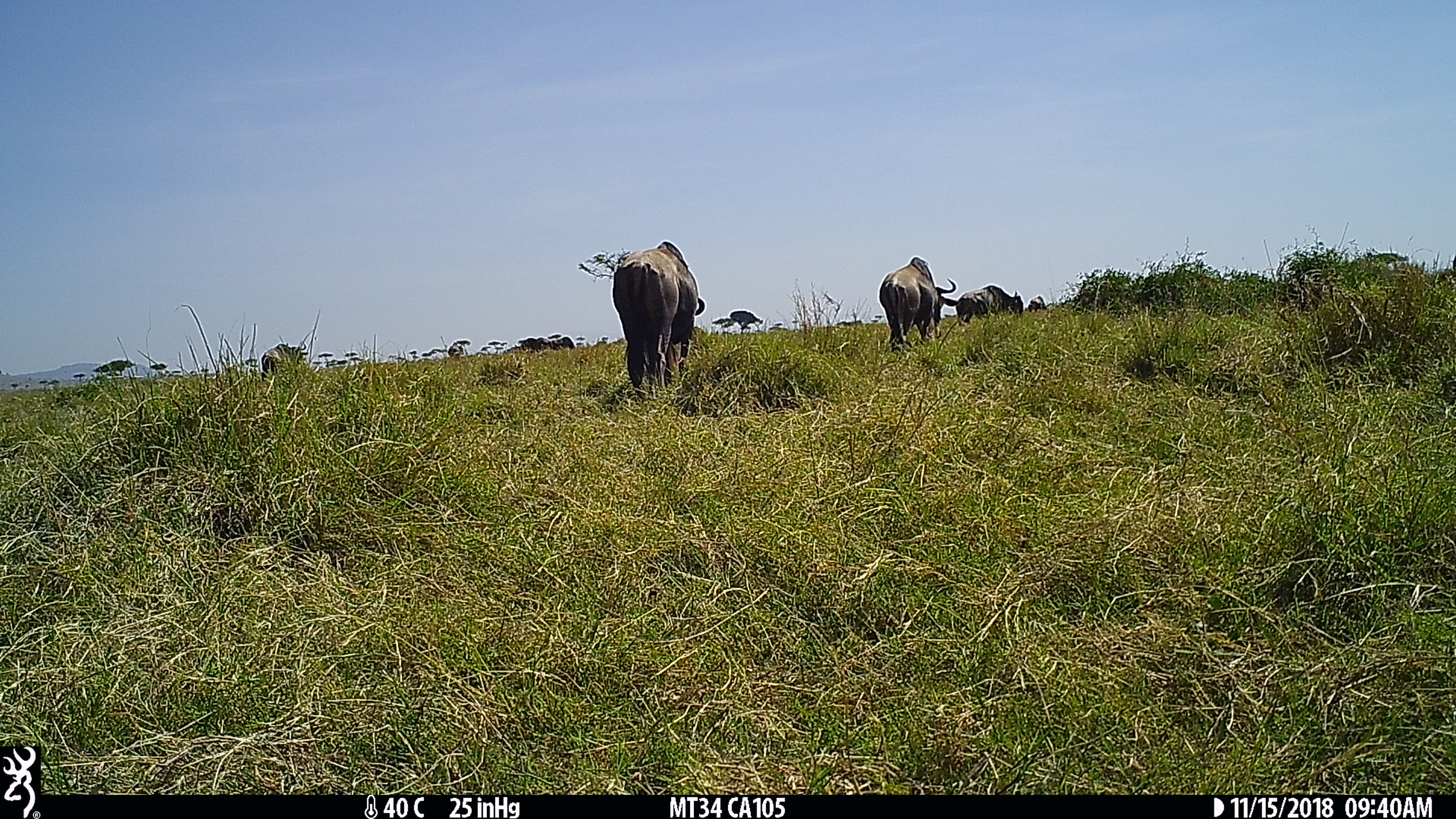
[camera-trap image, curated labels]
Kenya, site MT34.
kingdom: Animalia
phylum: Chordata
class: Mammalia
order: Artiodactyla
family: Bovidae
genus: Connochaetes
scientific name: Connochaetes taurinus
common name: blue wildebeest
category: wildebeest